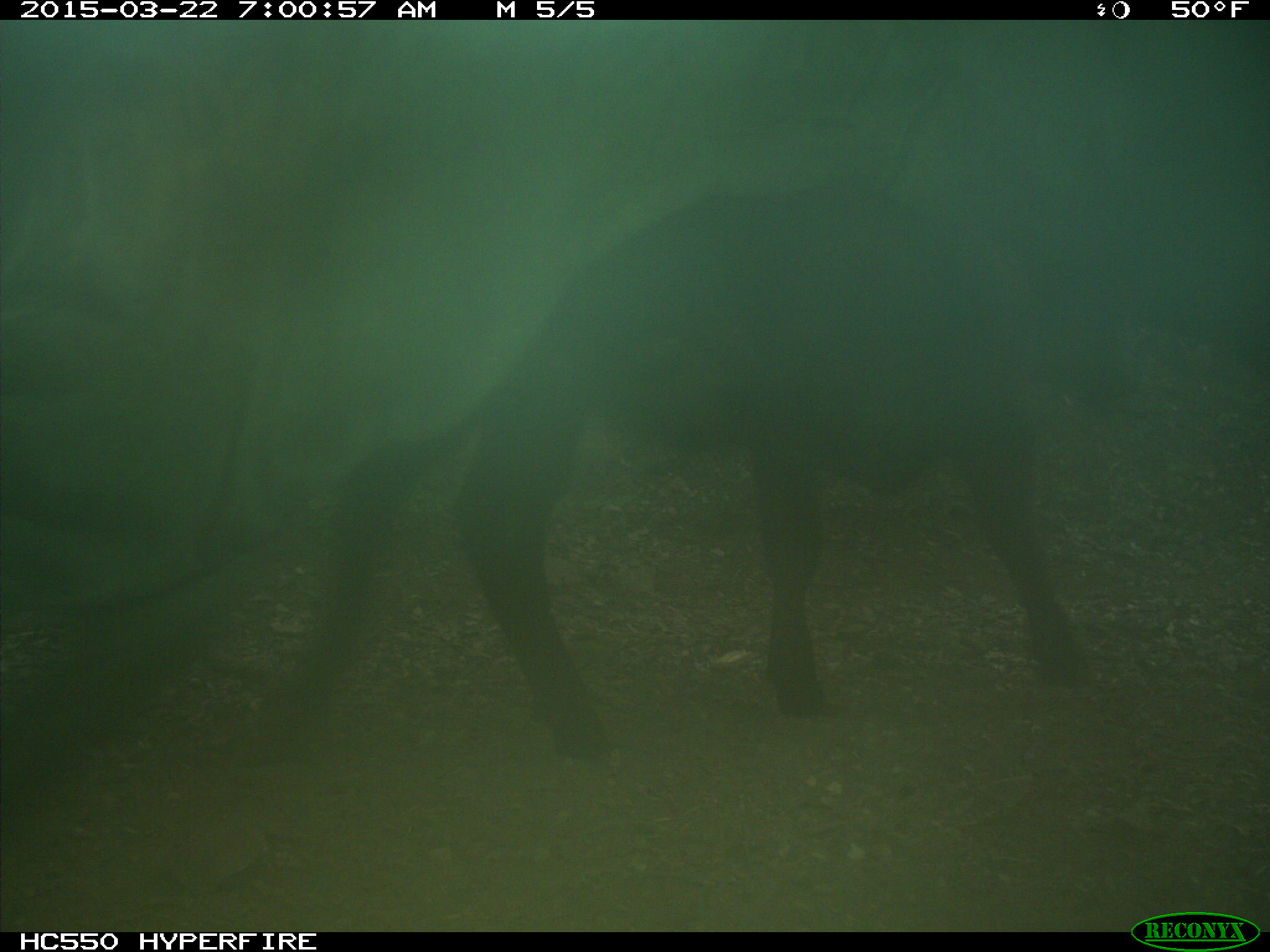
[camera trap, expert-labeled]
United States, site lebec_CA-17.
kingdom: Animalia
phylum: Chordata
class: Mammalia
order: Artiodactyla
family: Bovidae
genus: Bos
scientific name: Bos taurus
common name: domestic cow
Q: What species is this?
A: Bos taurus (domestic cow).